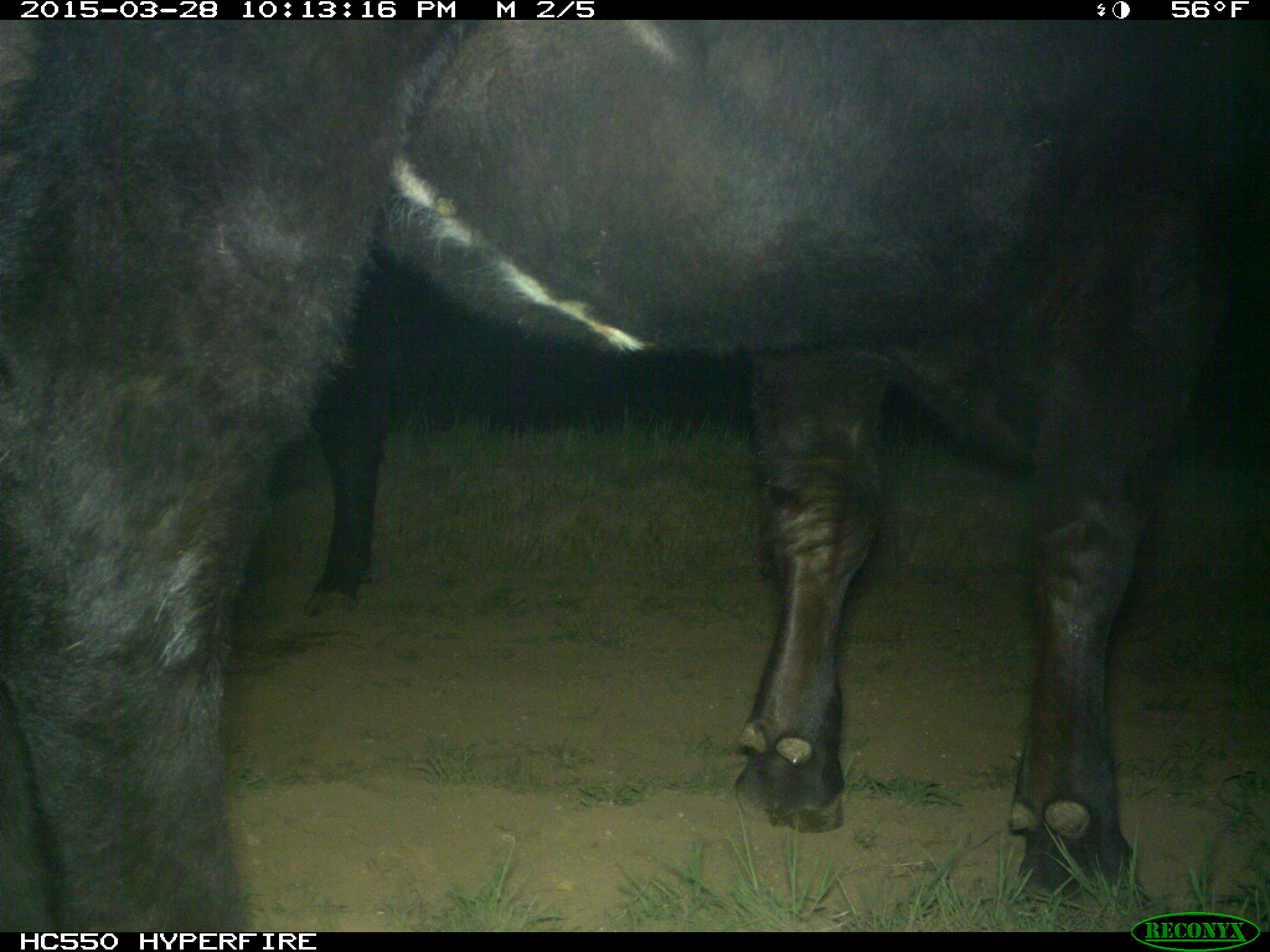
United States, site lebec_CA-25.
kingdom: Animalia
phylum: Chordata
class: Mammalia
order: Artiodactyla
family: Bovidae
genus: Bos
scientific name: Bos taurus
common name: domestic cow